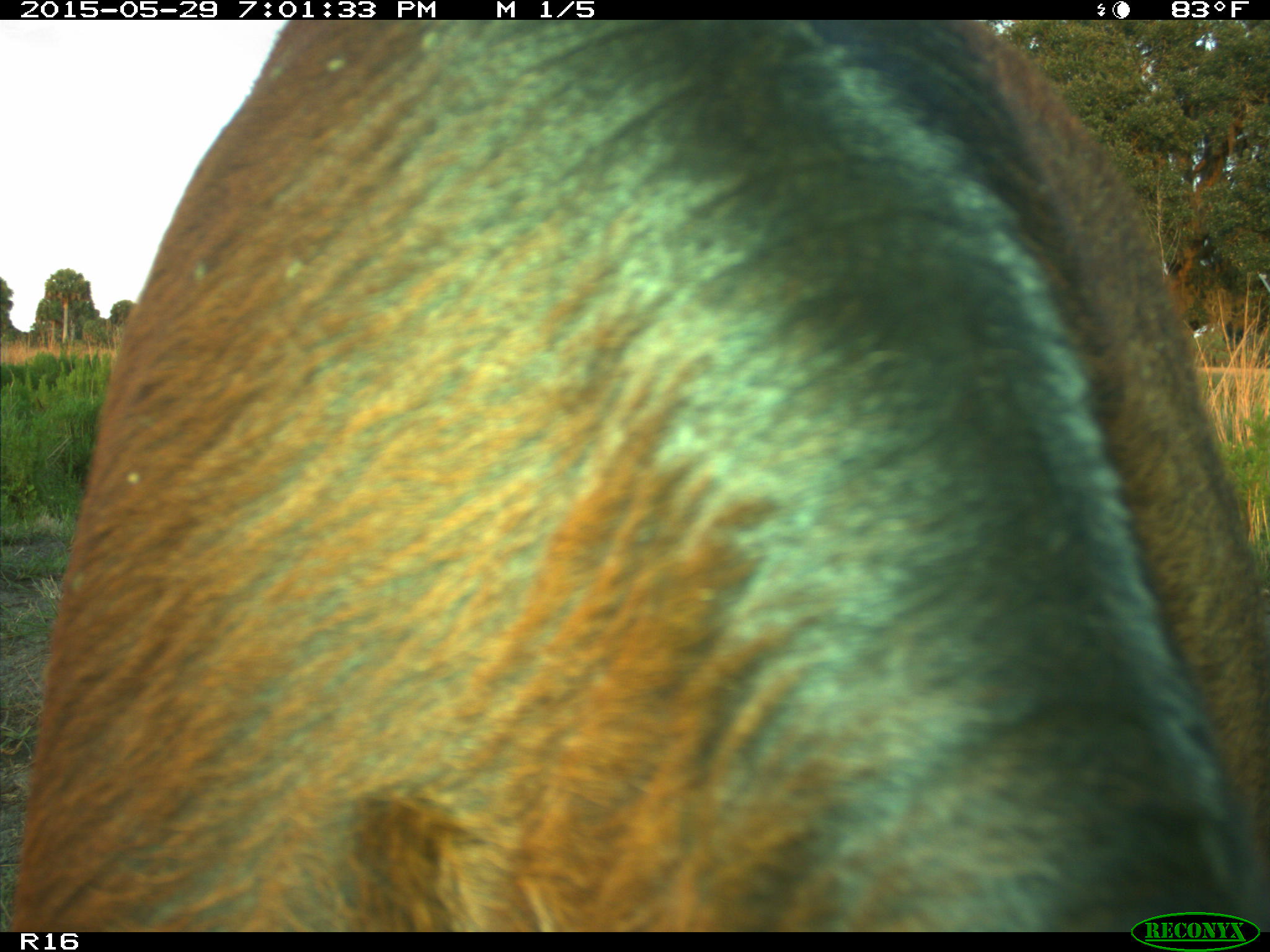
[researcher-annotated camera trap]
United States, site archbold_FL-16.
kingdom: Animalia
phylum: Chordata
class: Mammalia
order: Artiodactyla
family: Bovidae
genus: Bos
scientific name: Bos taurus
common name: domestic cow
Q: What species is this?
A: Bos taurus (domestic cow).